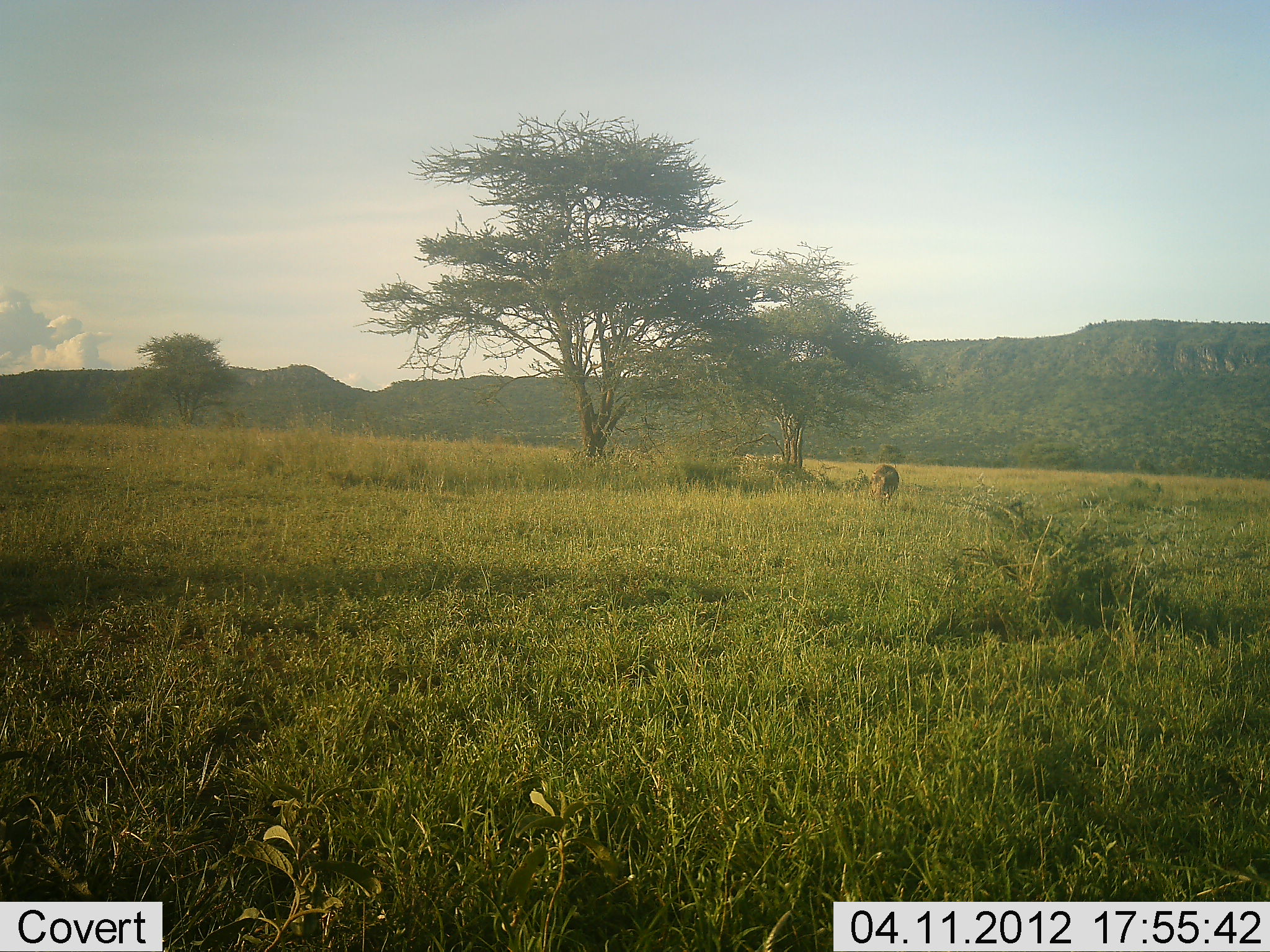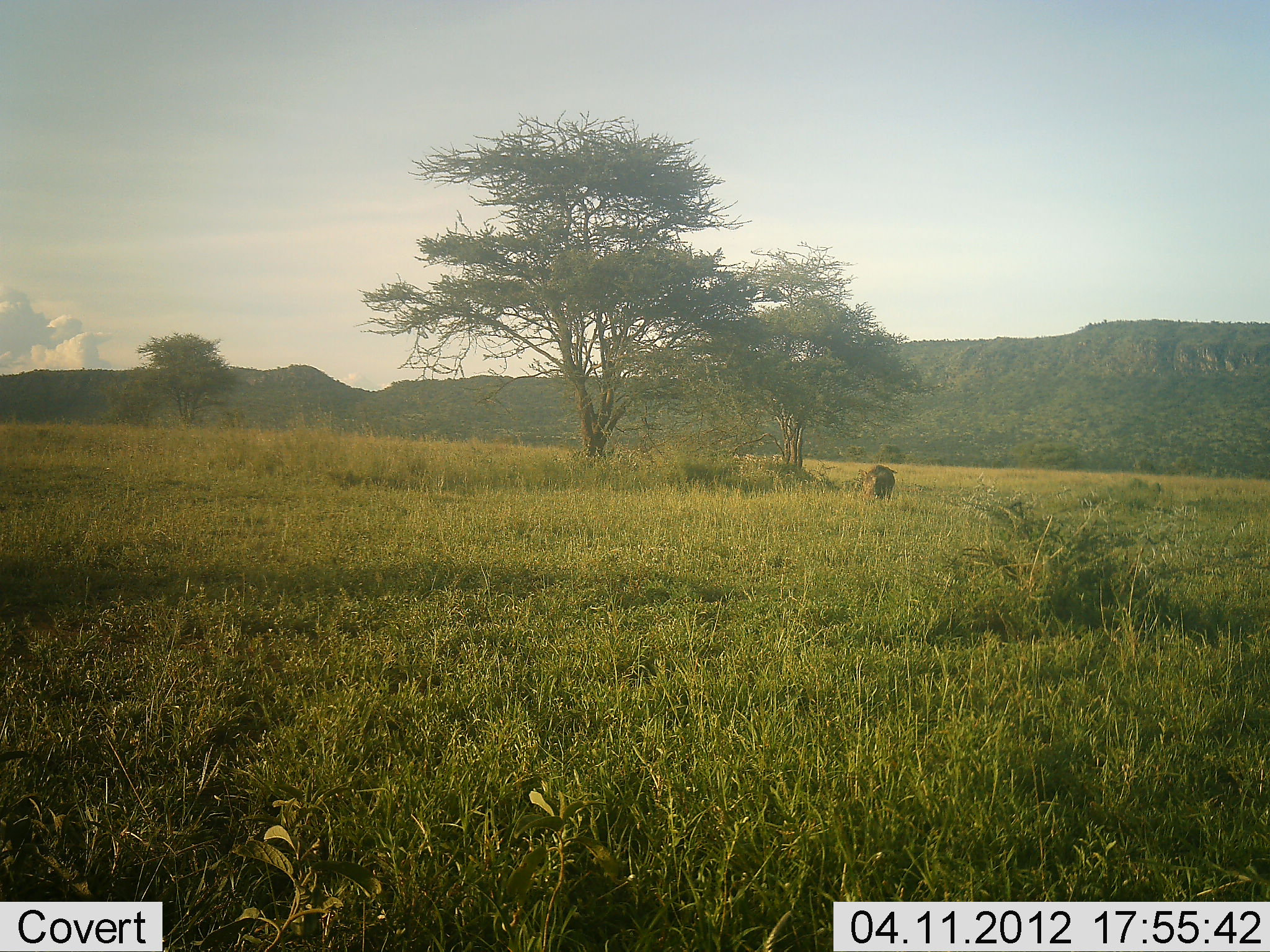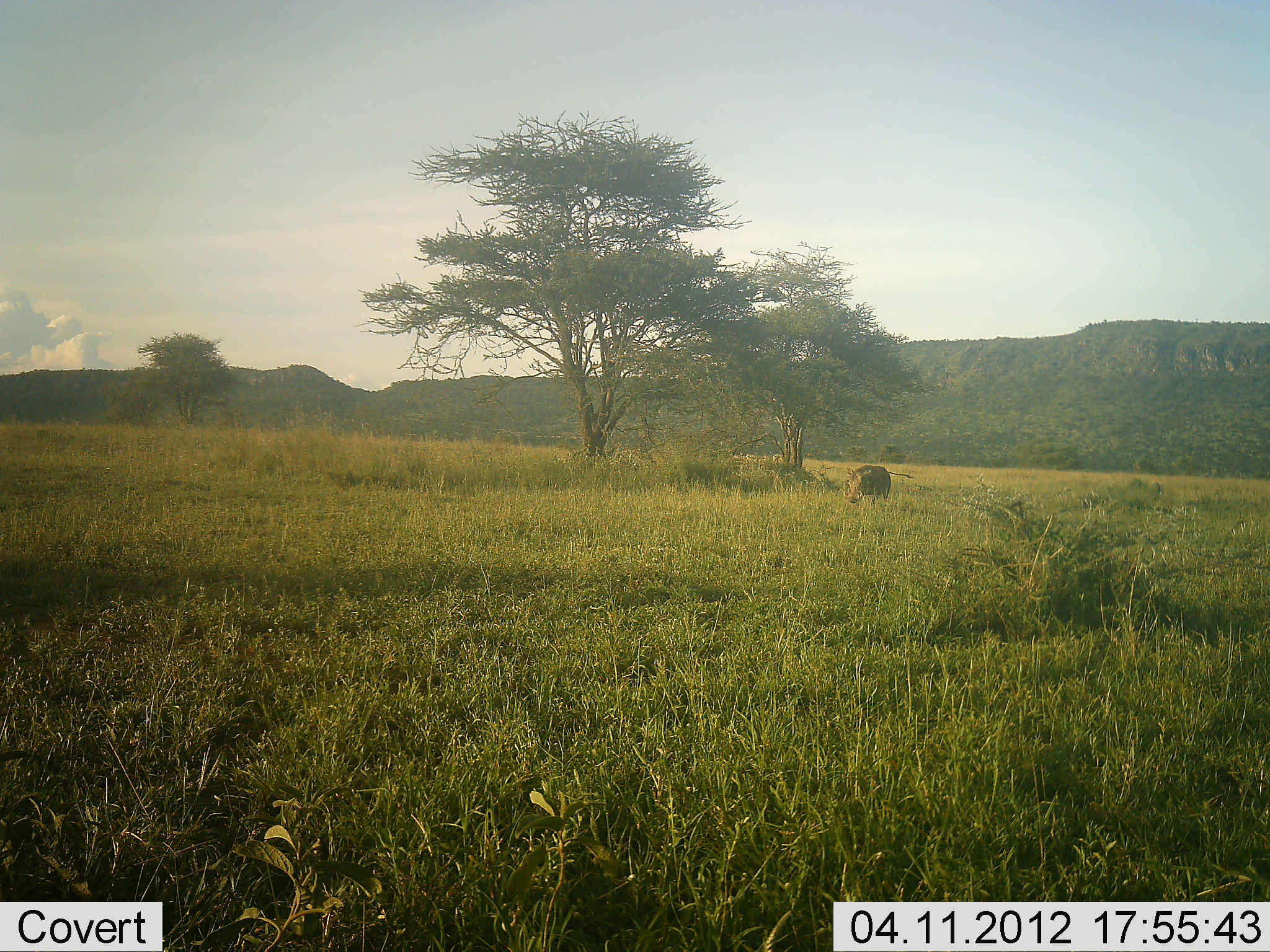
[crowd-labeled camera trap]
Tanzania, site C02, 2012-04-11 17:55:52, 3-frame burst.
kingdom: Animalia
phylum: Chordata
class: Mammalia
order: Artiodactyla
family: Suidae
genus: Phacochoerus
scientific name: Phacochoerus africanus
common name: warthog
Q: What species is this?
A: Warthog (Phacochoerus africanus).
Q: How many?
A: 1.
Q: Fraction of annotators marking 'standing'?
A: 6%.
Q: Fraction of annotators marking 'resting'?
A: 0%.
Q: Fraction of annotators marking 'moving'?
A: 94%.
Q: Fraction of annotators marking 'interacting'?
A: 0%.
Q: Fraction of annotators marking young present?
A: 0%.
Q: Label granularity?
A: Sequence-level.